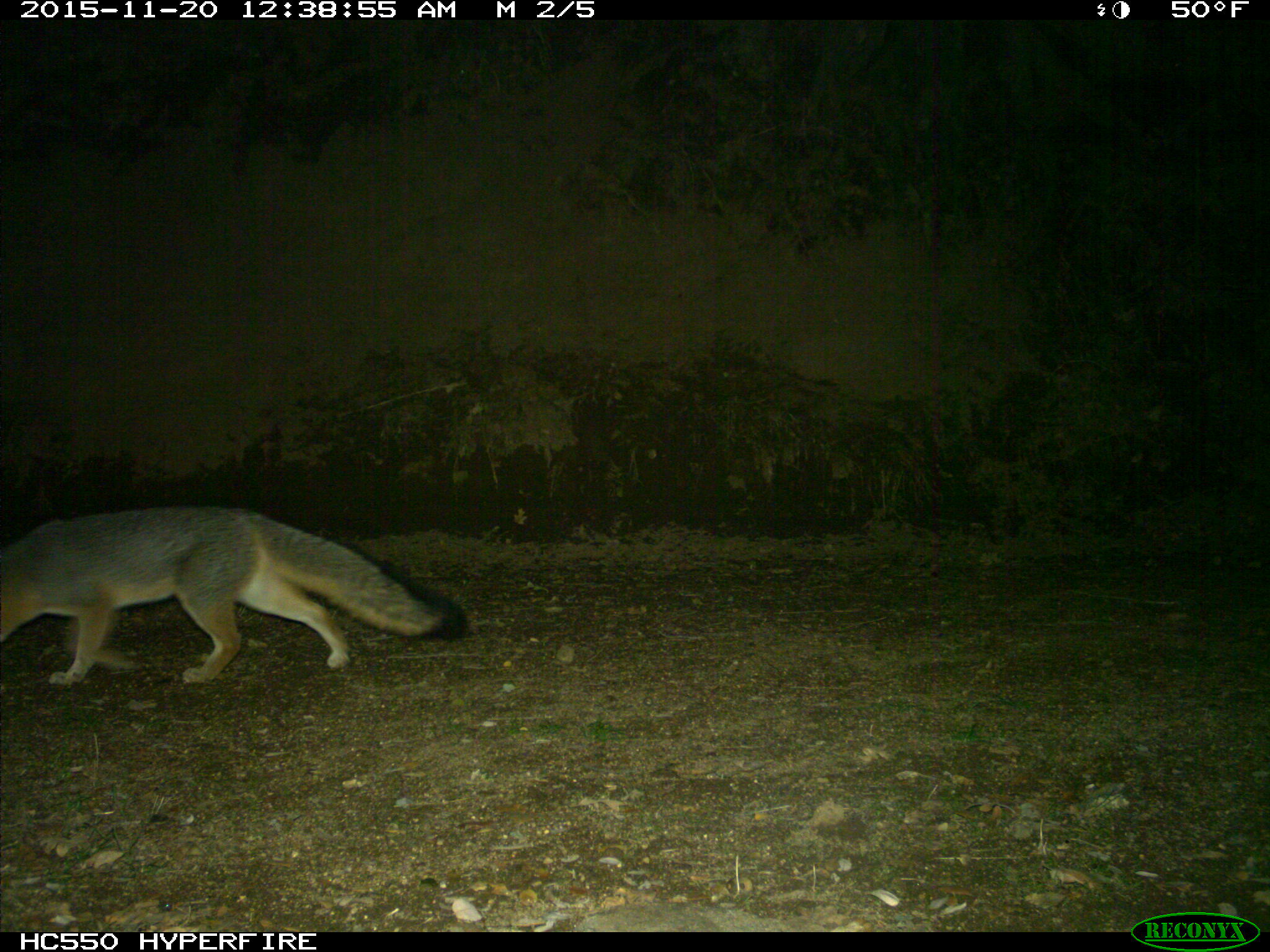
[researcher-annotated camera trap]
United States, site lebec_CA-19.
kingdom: Animalia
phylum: Chordata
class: Mammalia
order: Carnivora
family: Canidae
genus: Urocyon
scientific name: Urocyon cinereoargenteus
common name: gray fox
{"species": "Urocyon cinereoargenteus (gray fox)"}